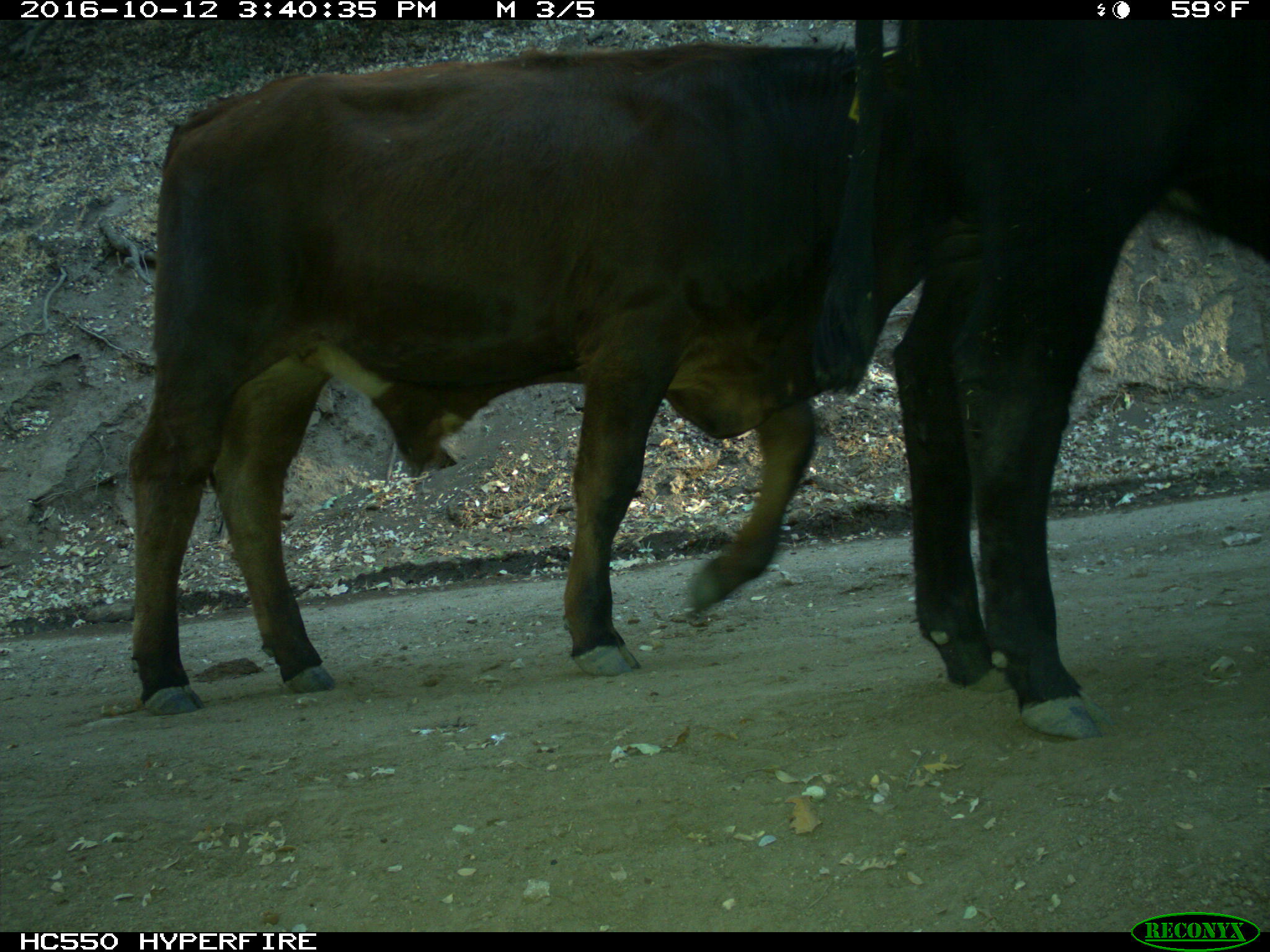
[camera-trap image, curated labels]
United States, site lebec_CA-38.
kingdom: Animalia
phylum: Chordata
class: Mammalia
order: Artiodactyla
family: Bovidae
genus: Bos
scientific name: Bos taurus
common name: domestic cow